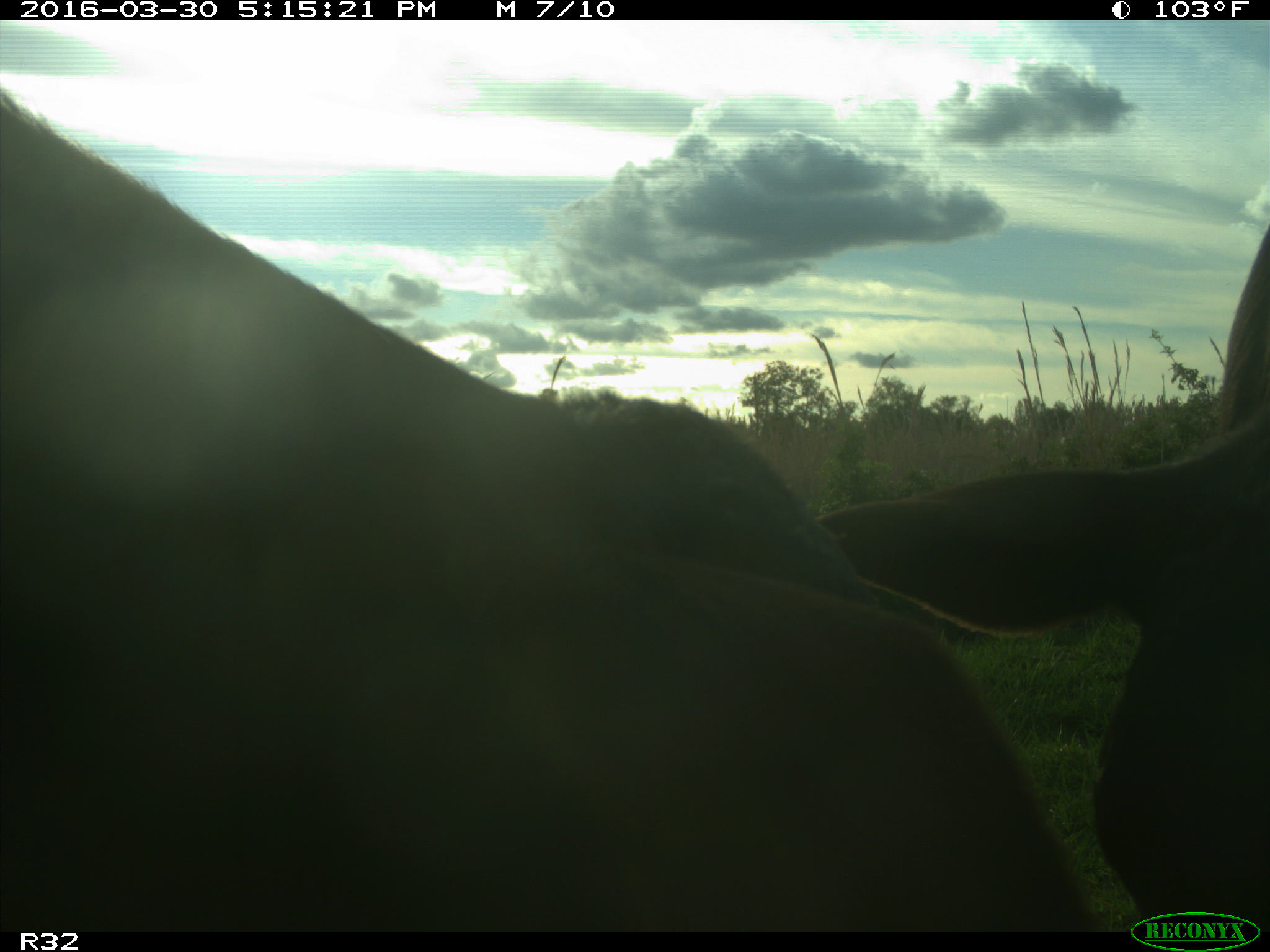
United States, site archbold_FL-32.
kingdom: Animalia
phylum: Chordata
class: Mammalia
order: Artiodactyla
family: Bovidae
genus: Bos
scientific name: Bos taurus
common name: domestic cow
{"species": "Bos taurus (domestic cow)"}